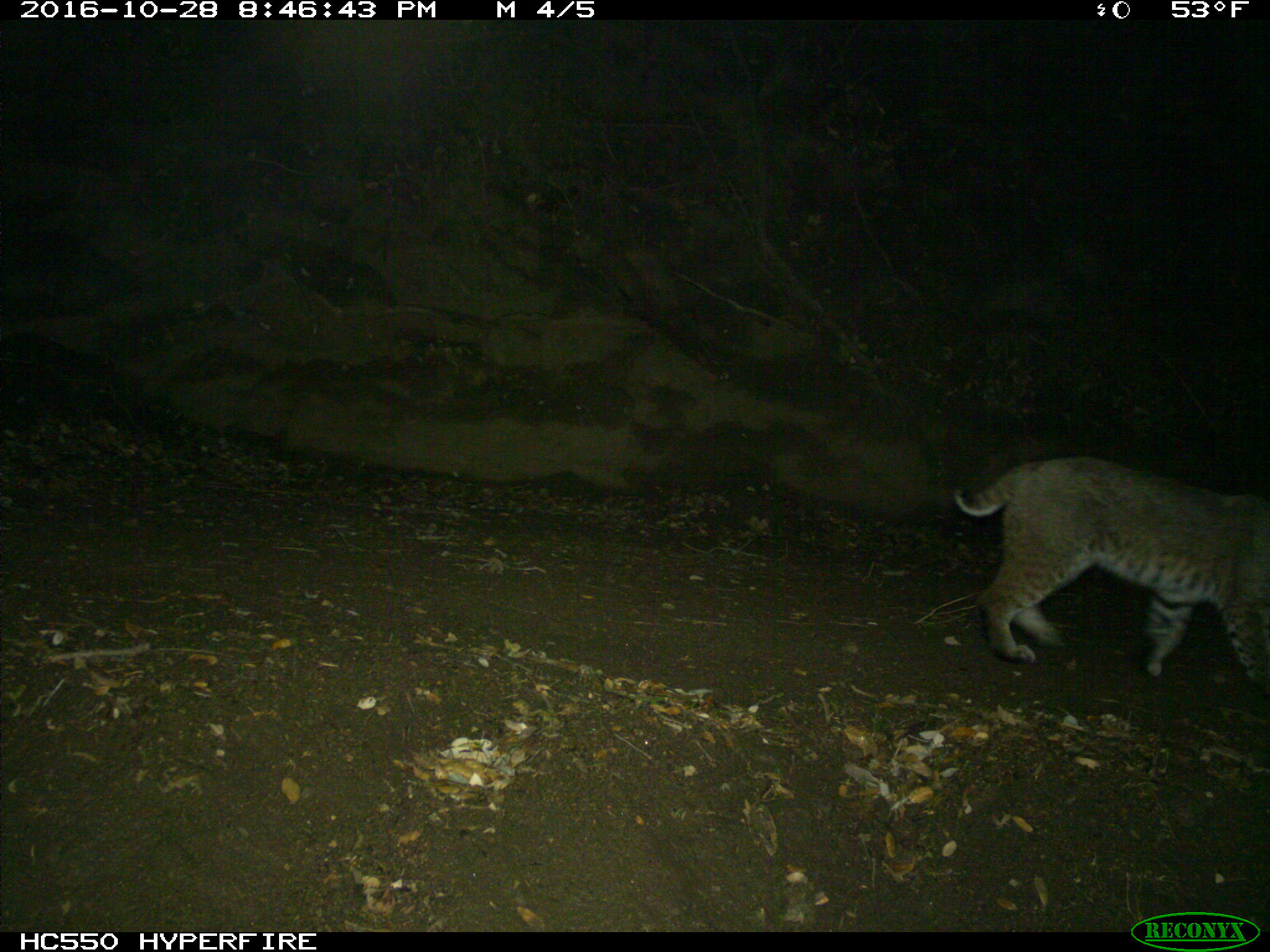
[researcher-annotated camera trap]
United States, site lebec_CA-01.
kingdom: Animalia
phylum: Chordata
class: Mammalia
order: Carnivora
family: Felidae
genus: Lynx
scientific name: Lynx rufus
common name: bobcat